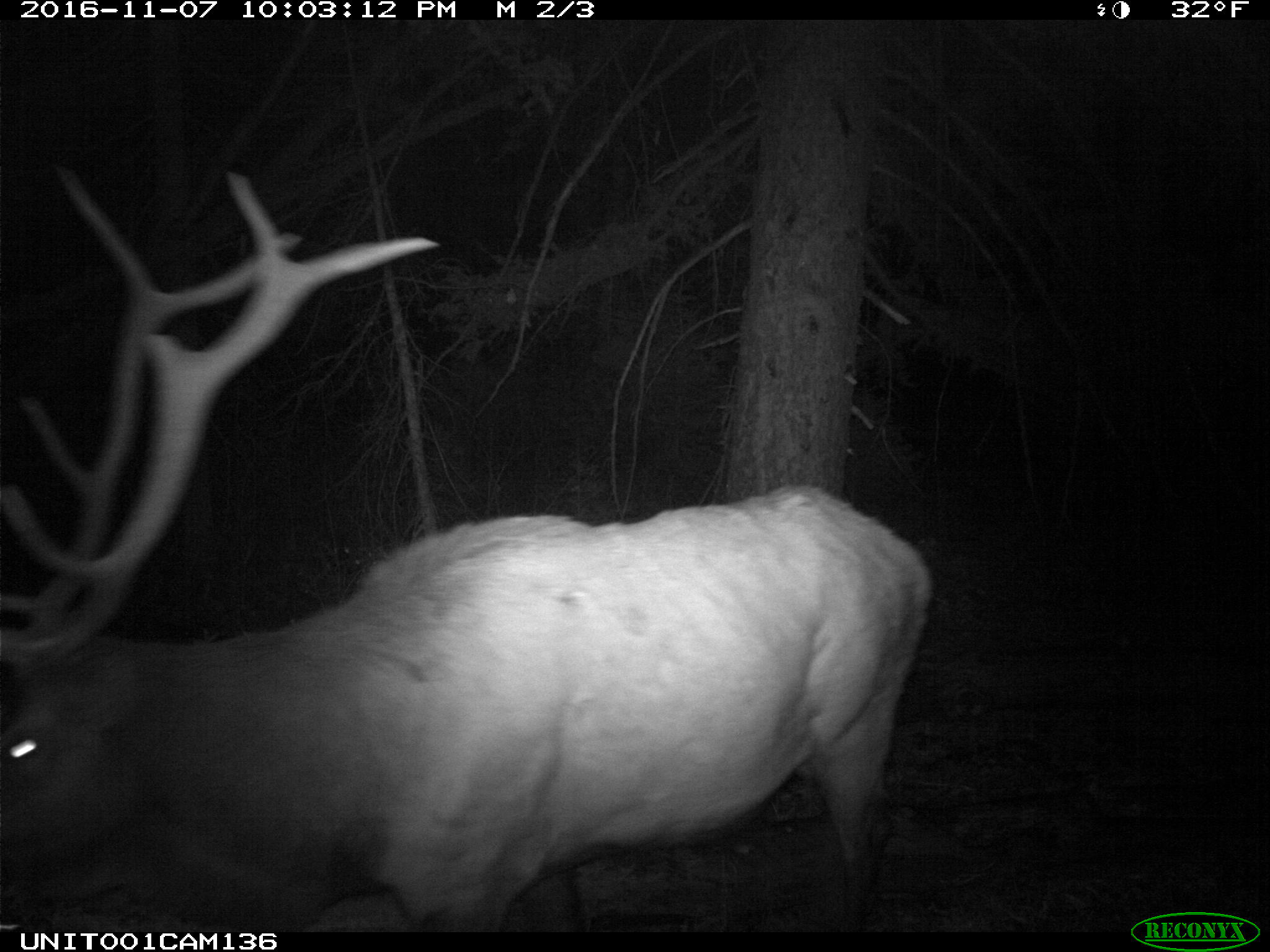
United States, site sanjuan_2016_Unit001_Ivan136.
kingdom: Animalia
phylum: Chordata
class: Mammalia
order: Artiodactyla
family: Cervidae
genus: Cervus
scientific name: Cervus elaphus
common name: red deer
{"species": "Cervus elaphus (red deer)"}